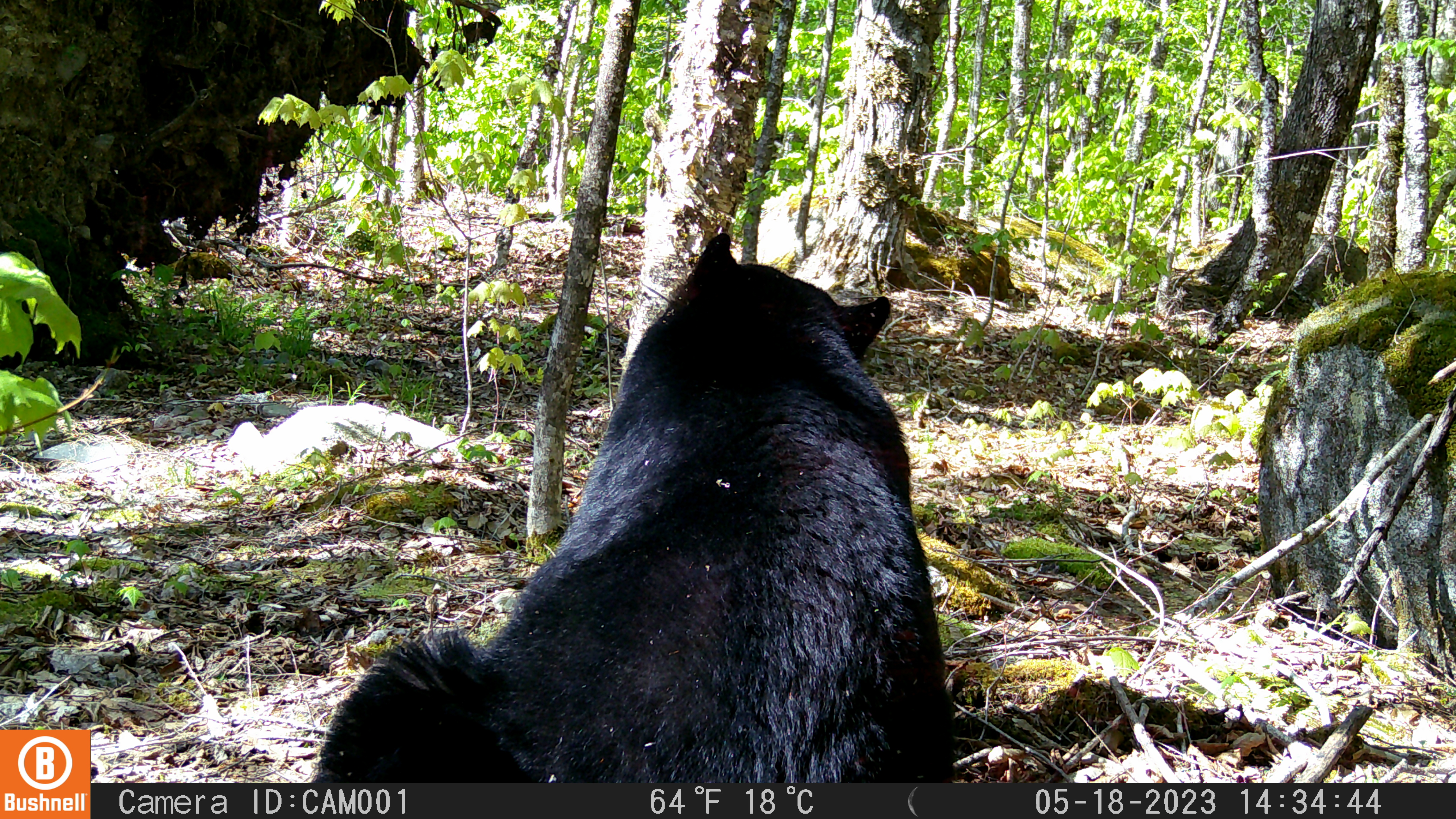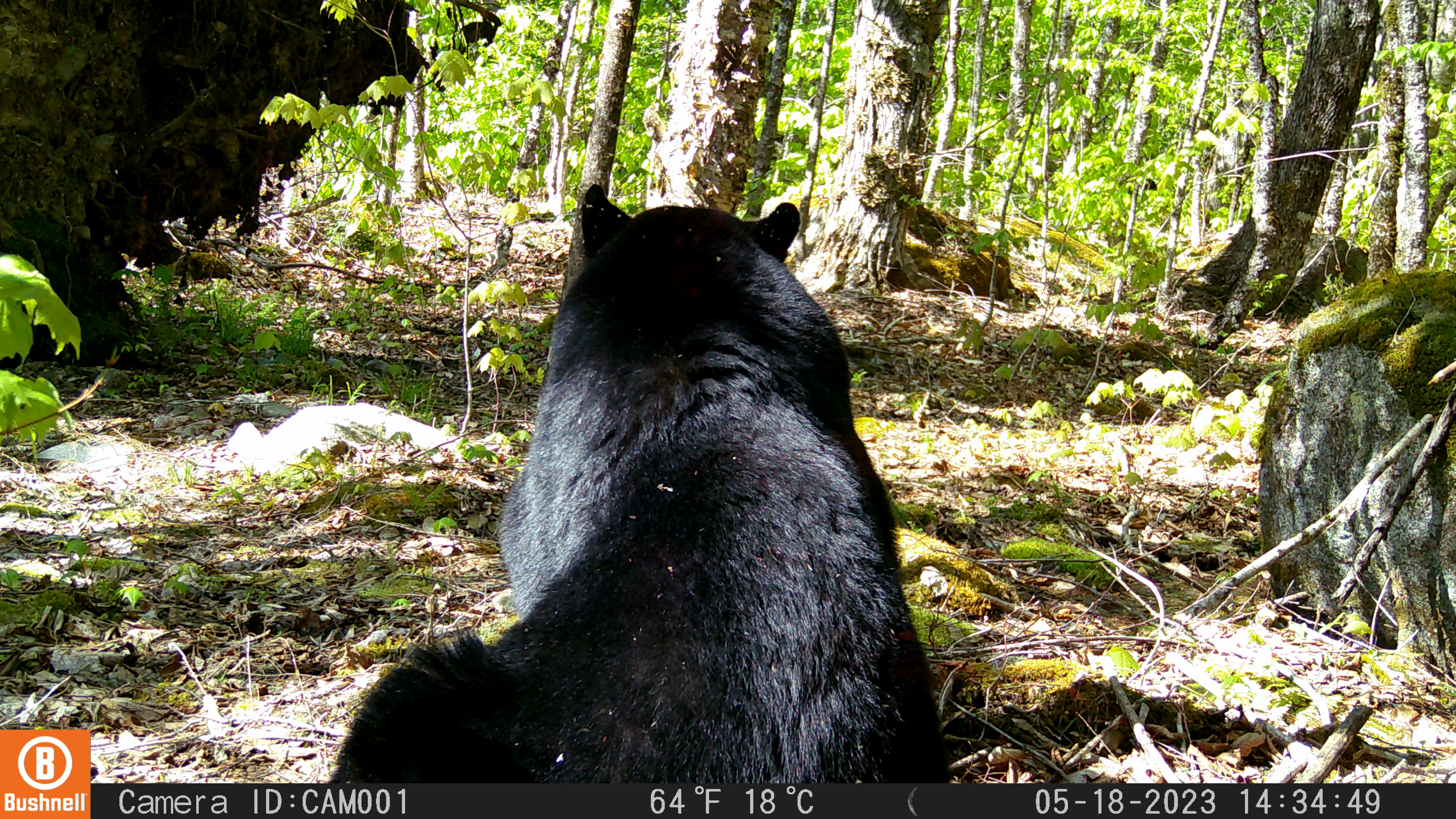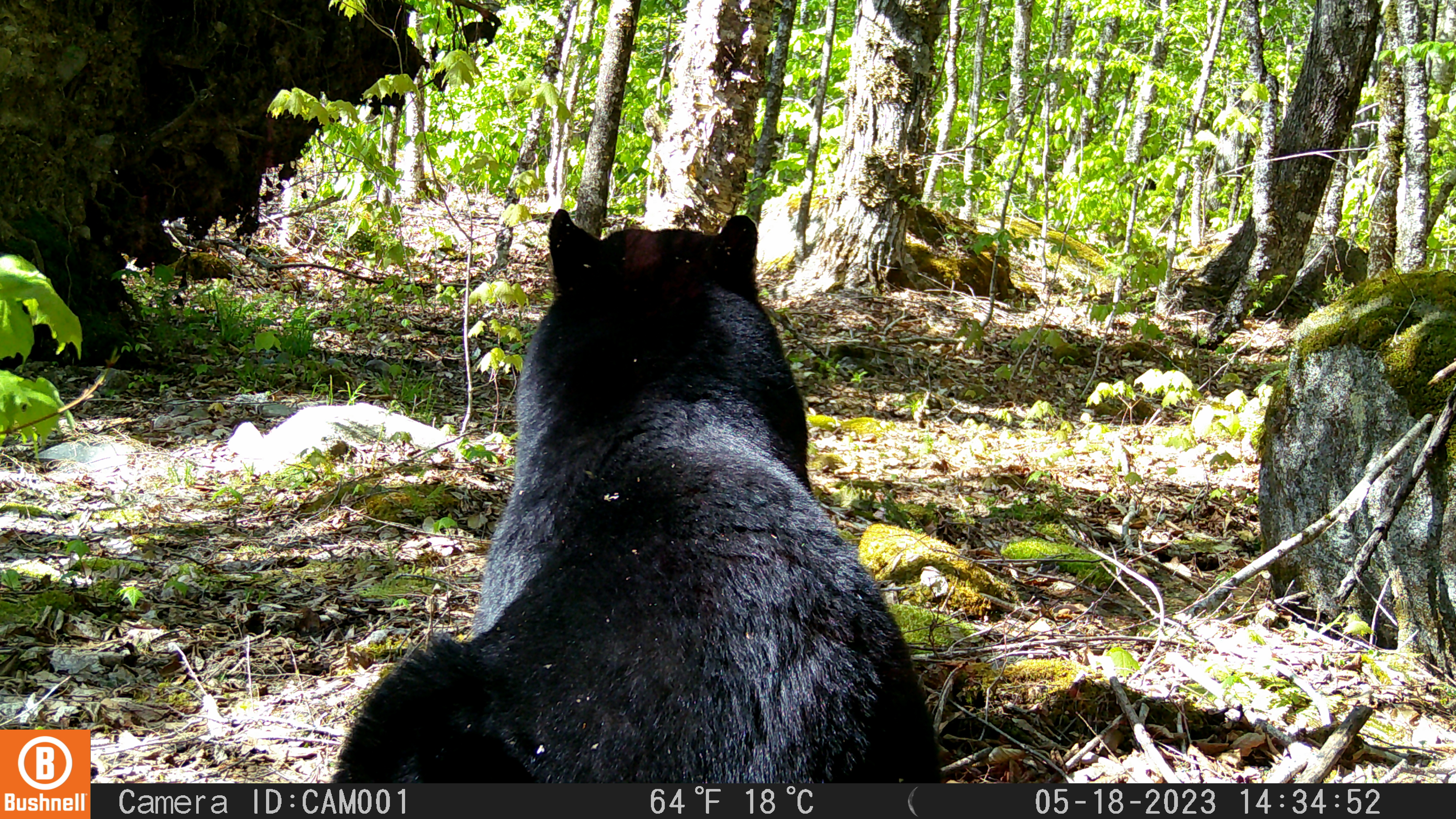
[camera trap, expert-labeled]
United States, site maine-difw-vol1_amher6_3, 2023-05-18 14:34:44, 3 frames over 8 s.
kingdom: Animalia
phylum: Chordata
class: Mammalia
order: Carnivora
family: Ursidae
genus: Ursus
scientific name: Ursus americanus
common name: black bear